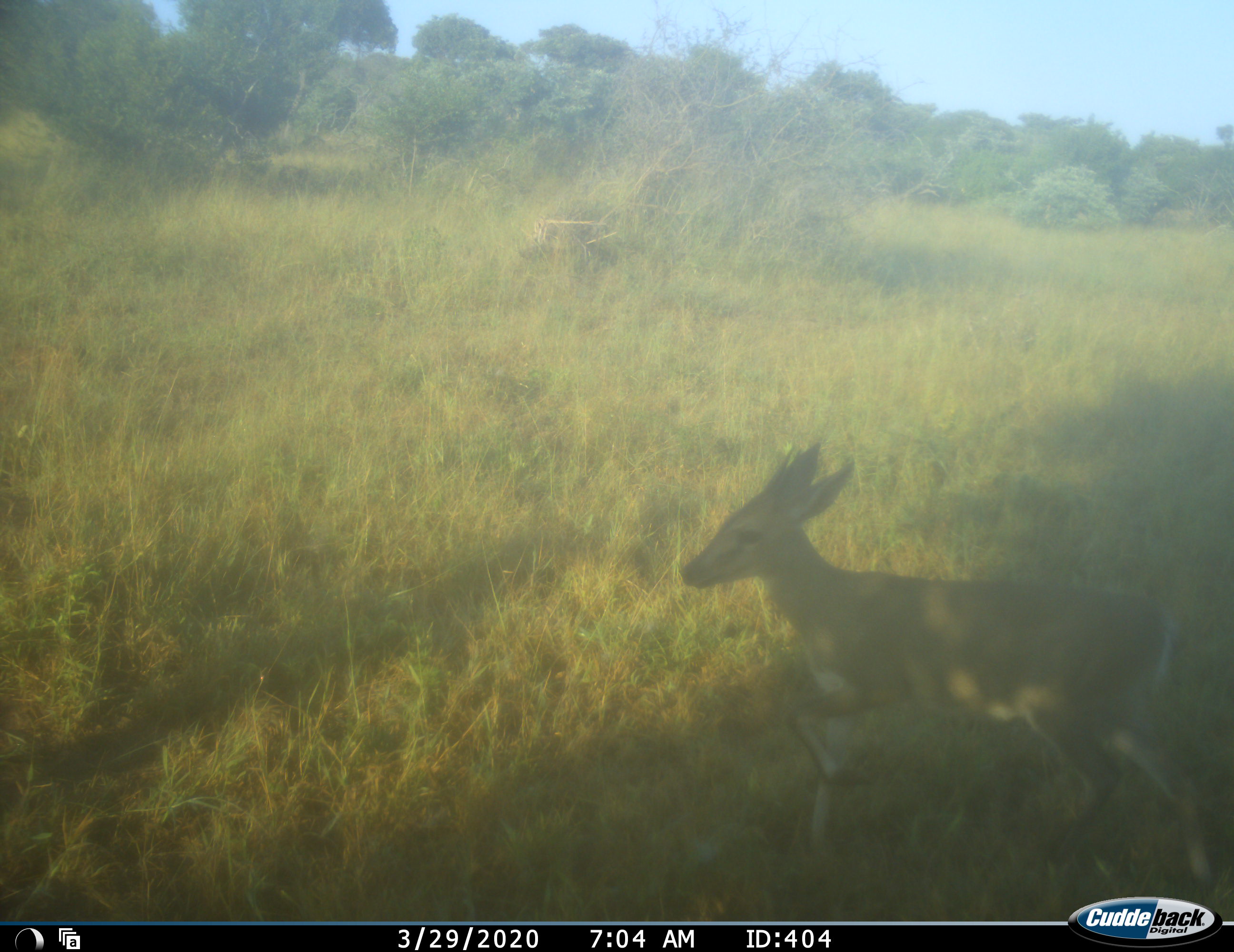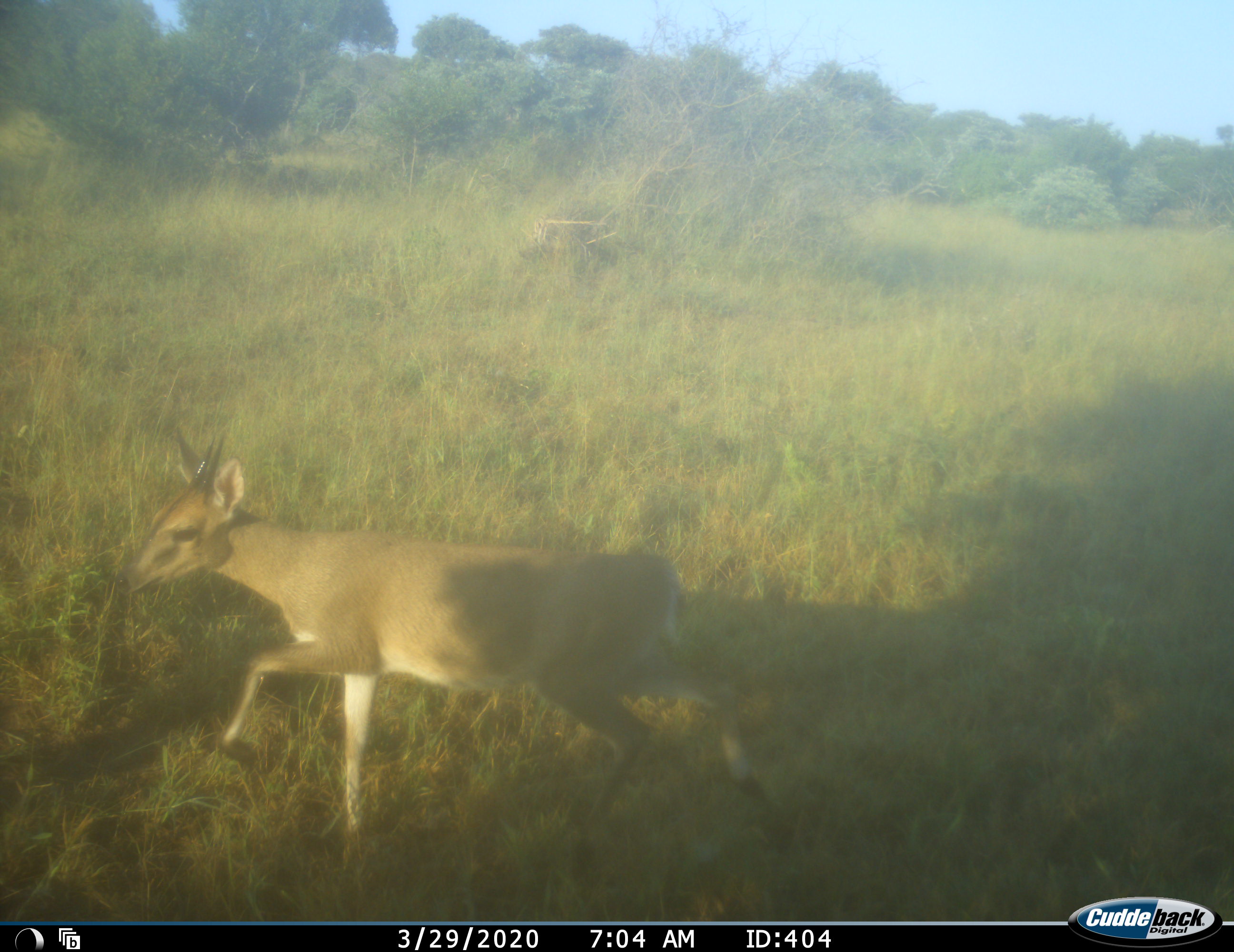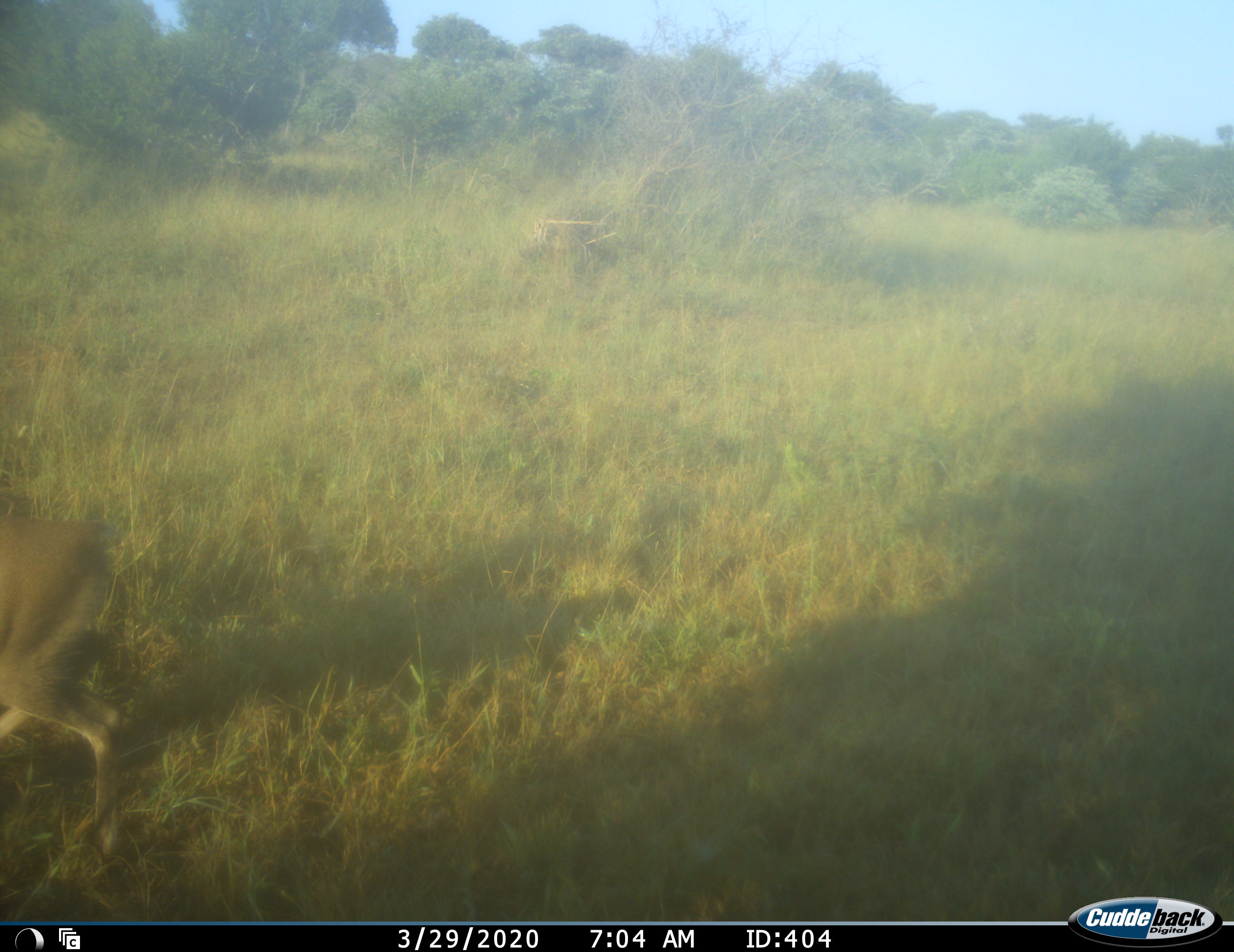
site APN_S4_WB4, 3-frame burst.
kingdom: Animalia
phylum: Chordata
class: Mammalia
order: Artiodactyla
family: Bovidae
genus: Sylvicapra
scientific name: Sylvicapra grimmia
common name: common duiker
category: duikercommongrey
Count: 1.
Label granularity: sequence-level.